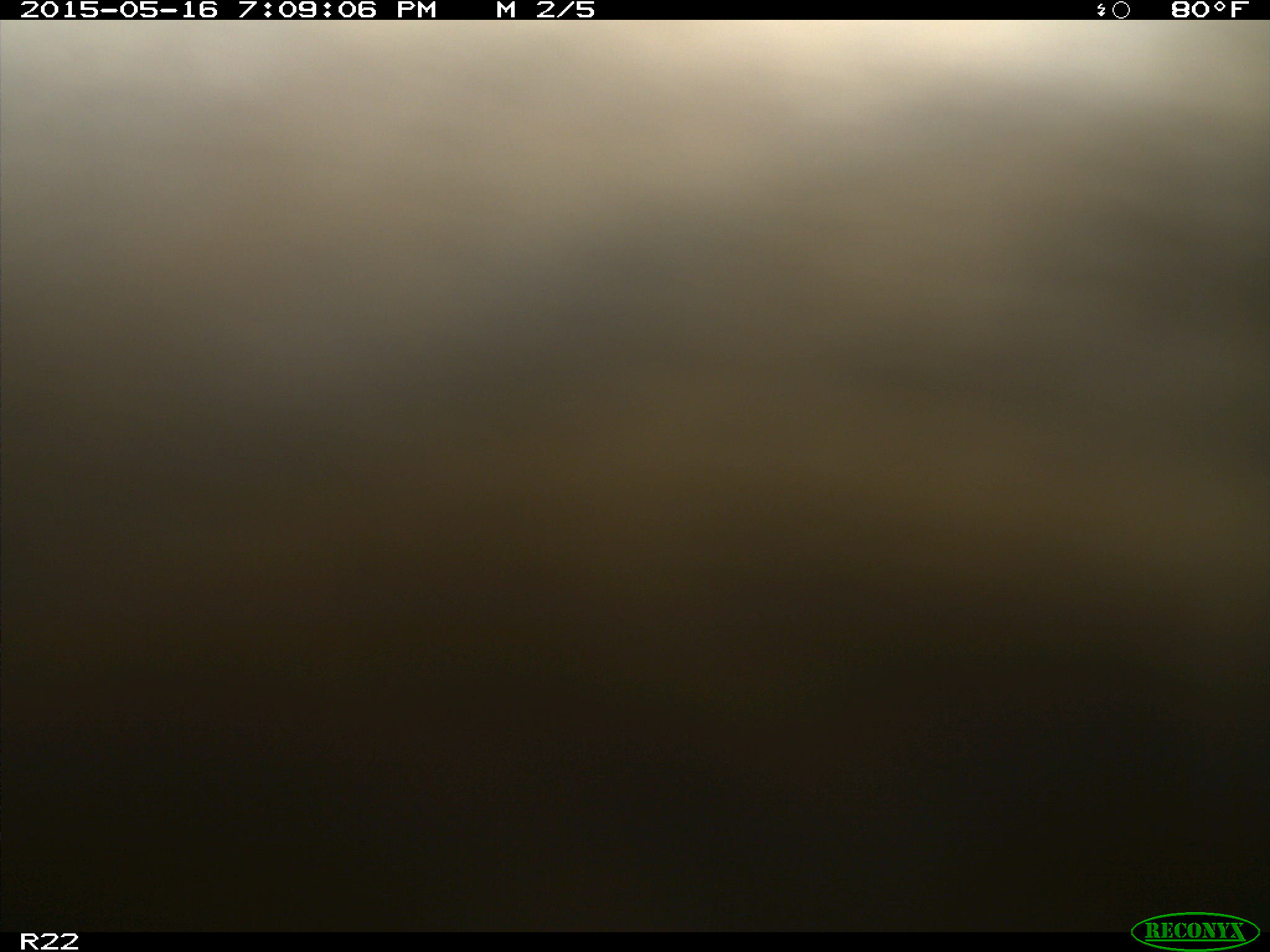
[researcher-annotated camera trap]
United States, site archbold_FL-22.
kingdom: Animalia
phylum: Chordata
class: Mammalia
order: Artiodactyla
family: Bovidae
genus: Bos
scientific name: Bos taurus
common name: domestic cow